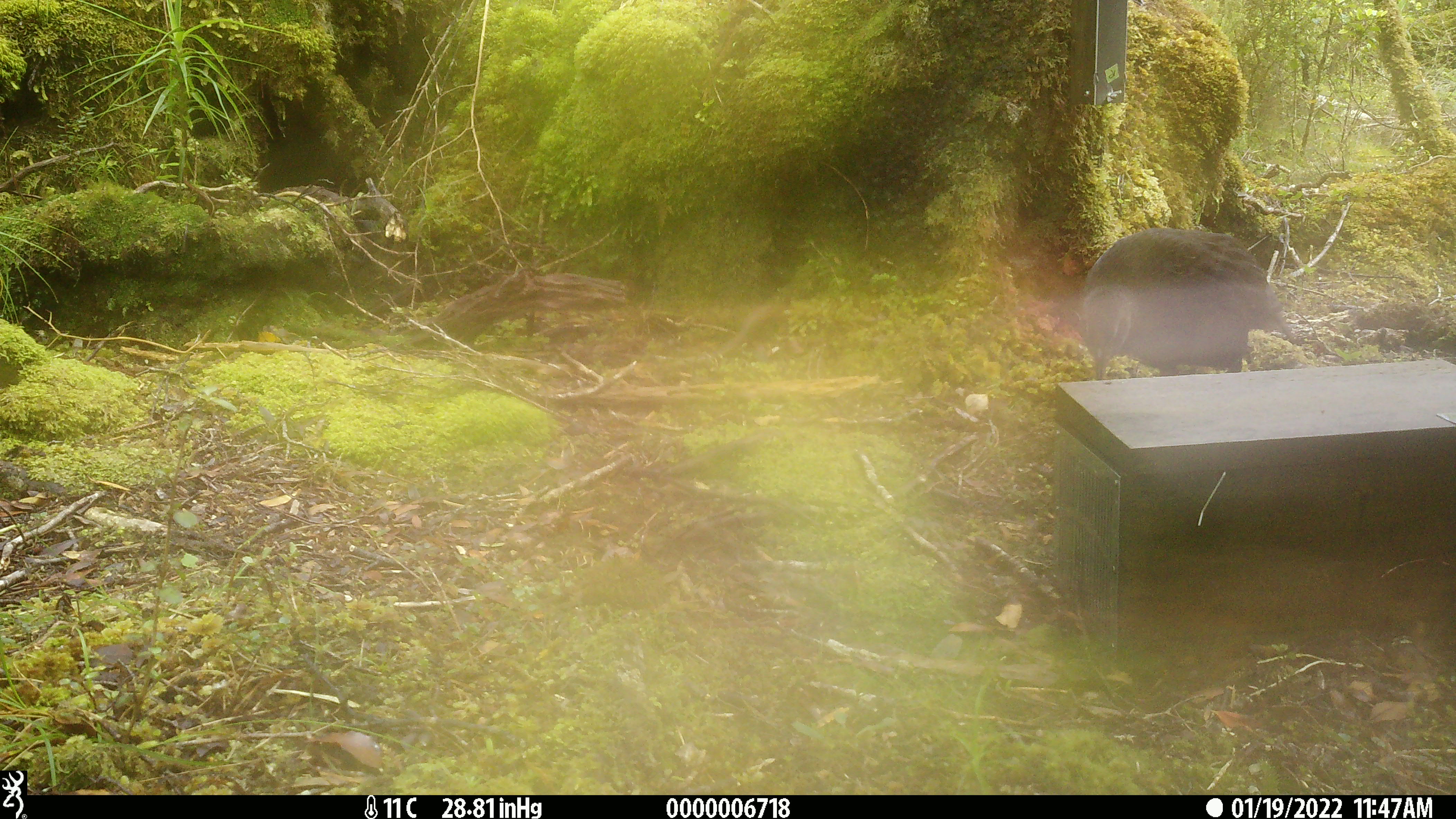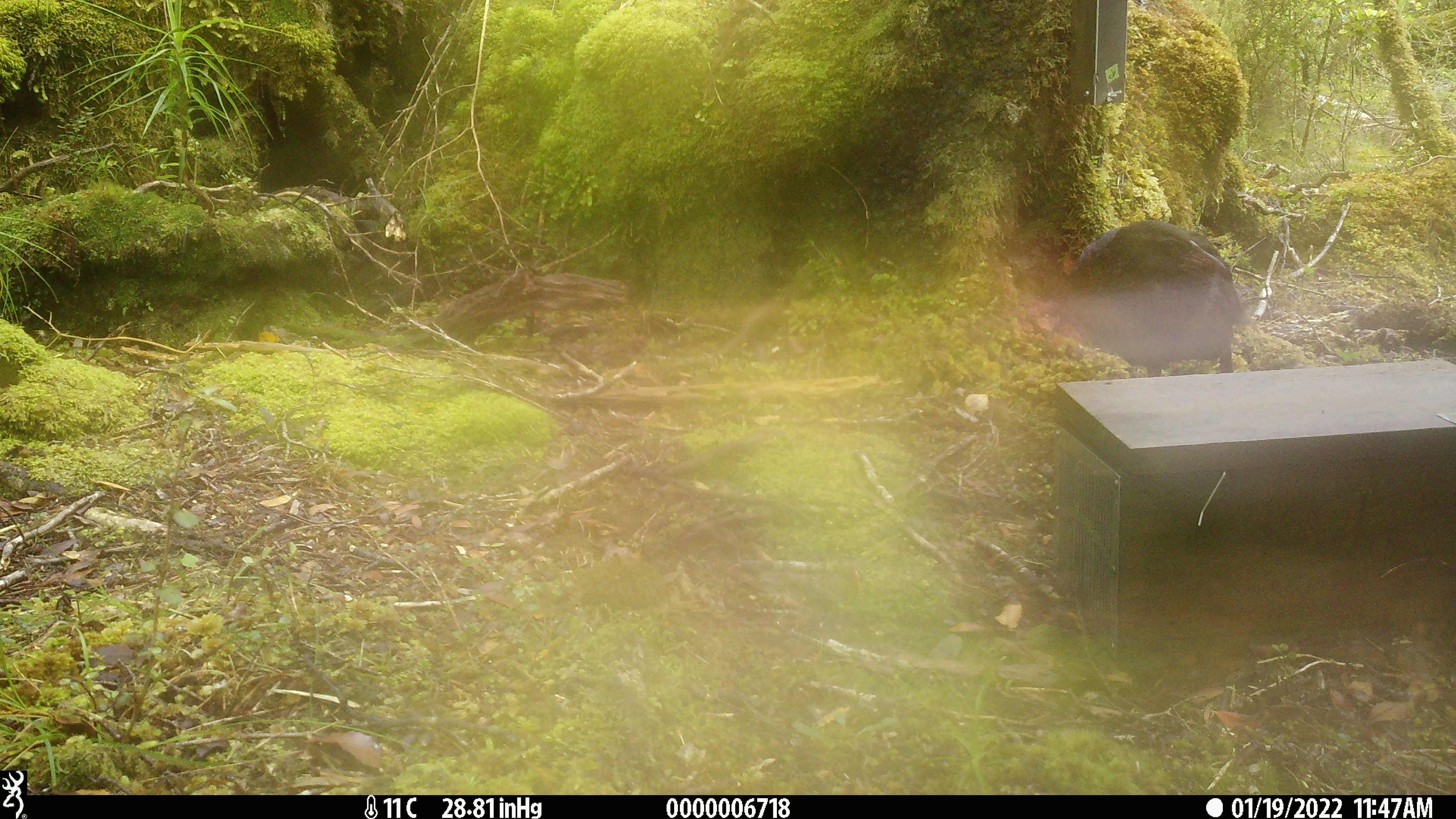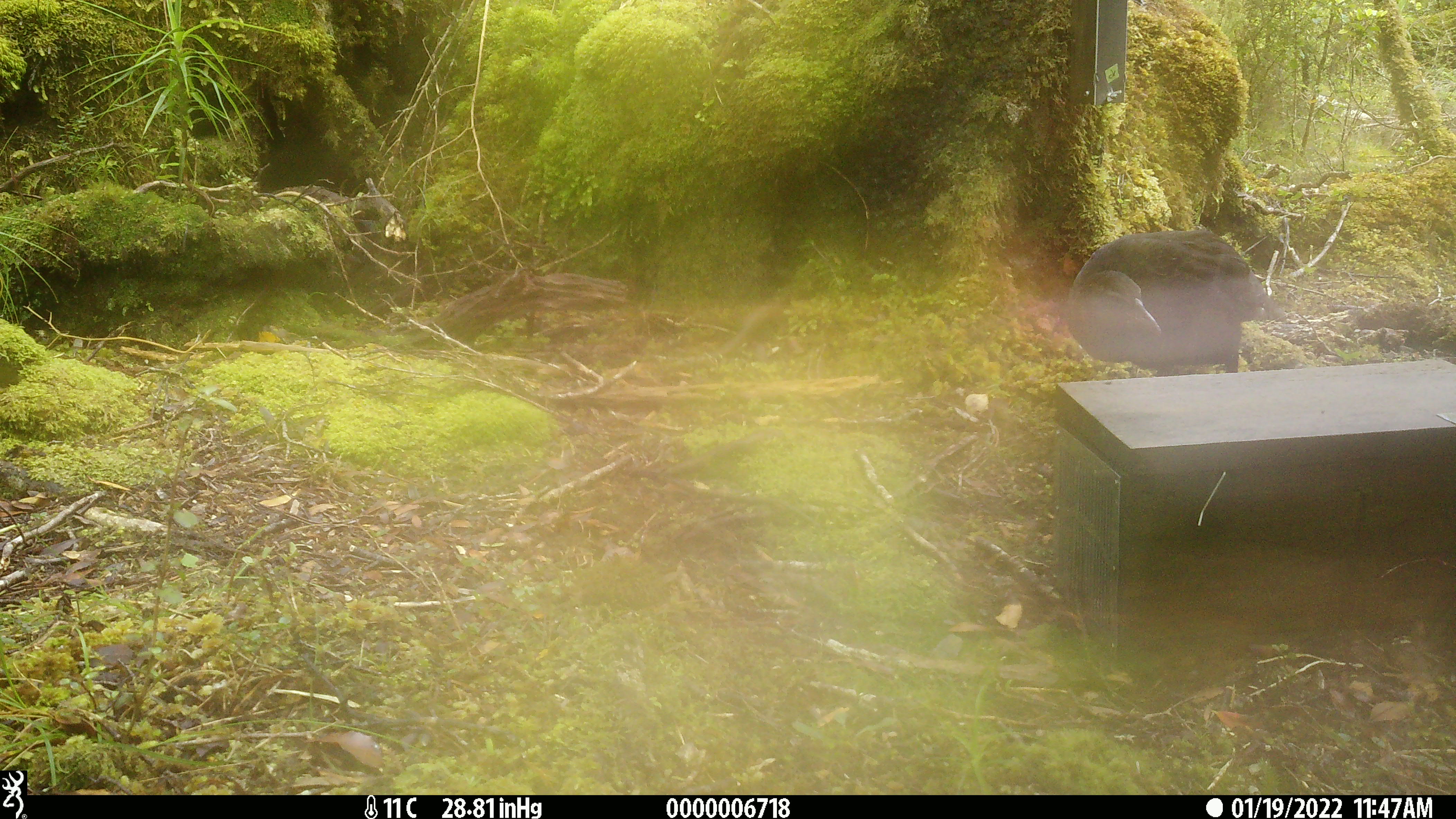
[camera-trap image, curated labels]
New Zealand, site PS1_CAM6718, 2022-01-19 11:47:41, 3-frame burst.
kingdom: Animalia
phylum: Chordata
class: Aves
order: Gruiformes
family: Rallidae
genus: Gallirallus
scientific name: Gallirallus australis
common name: weka